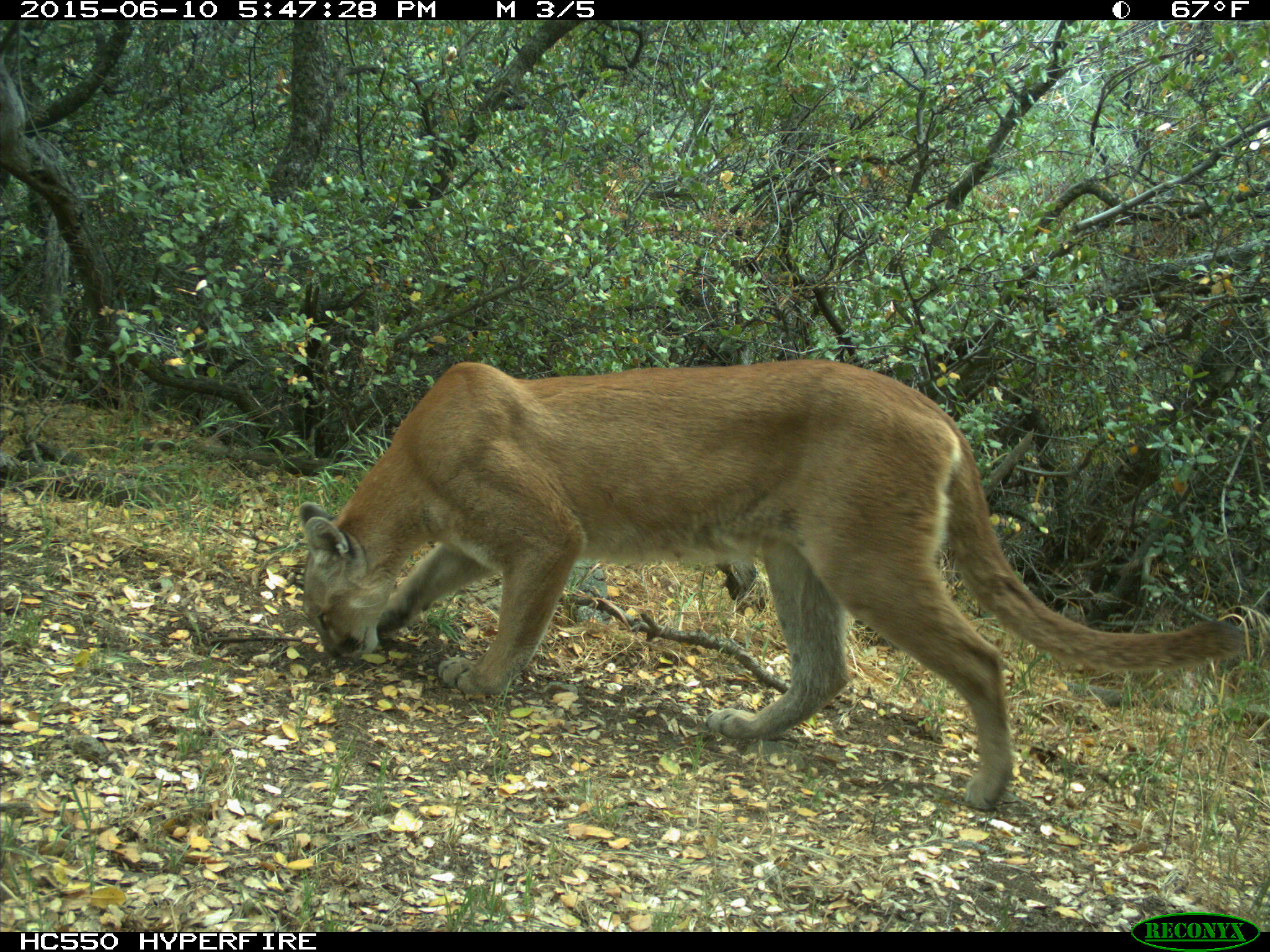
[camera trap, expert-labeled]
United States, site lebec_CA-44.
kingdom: Animalia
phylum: Chordata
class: Mammalia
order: Carnivora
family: Felidae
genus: Puma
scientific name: Puma concolor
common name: mountain lion